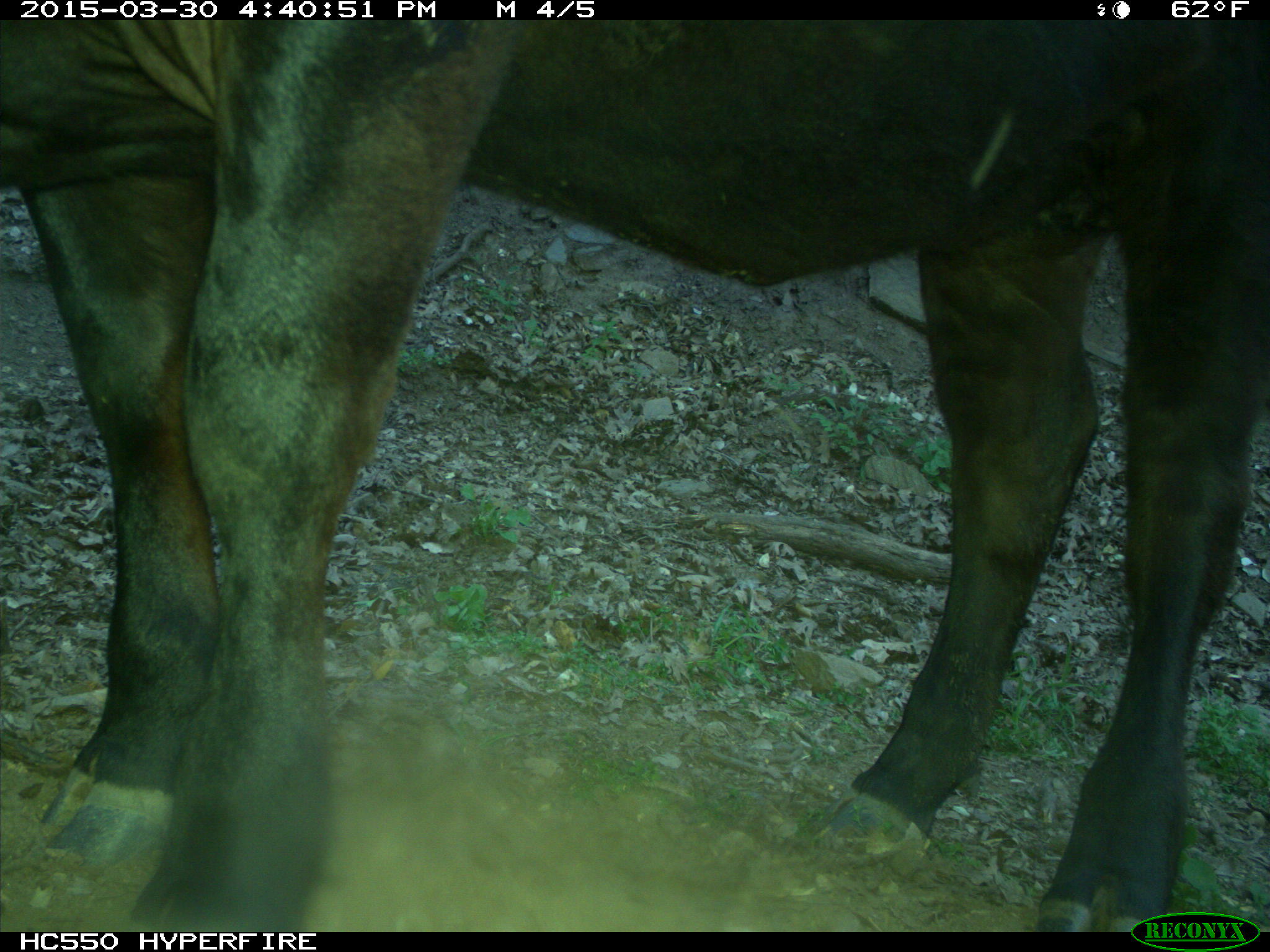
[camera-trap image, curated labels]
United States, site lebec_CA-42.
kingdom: Animalia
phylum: Chordata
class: Mammalia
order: Artiodactyla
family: Bovidae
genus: Bos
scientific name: Bos taurus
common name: domestic cow